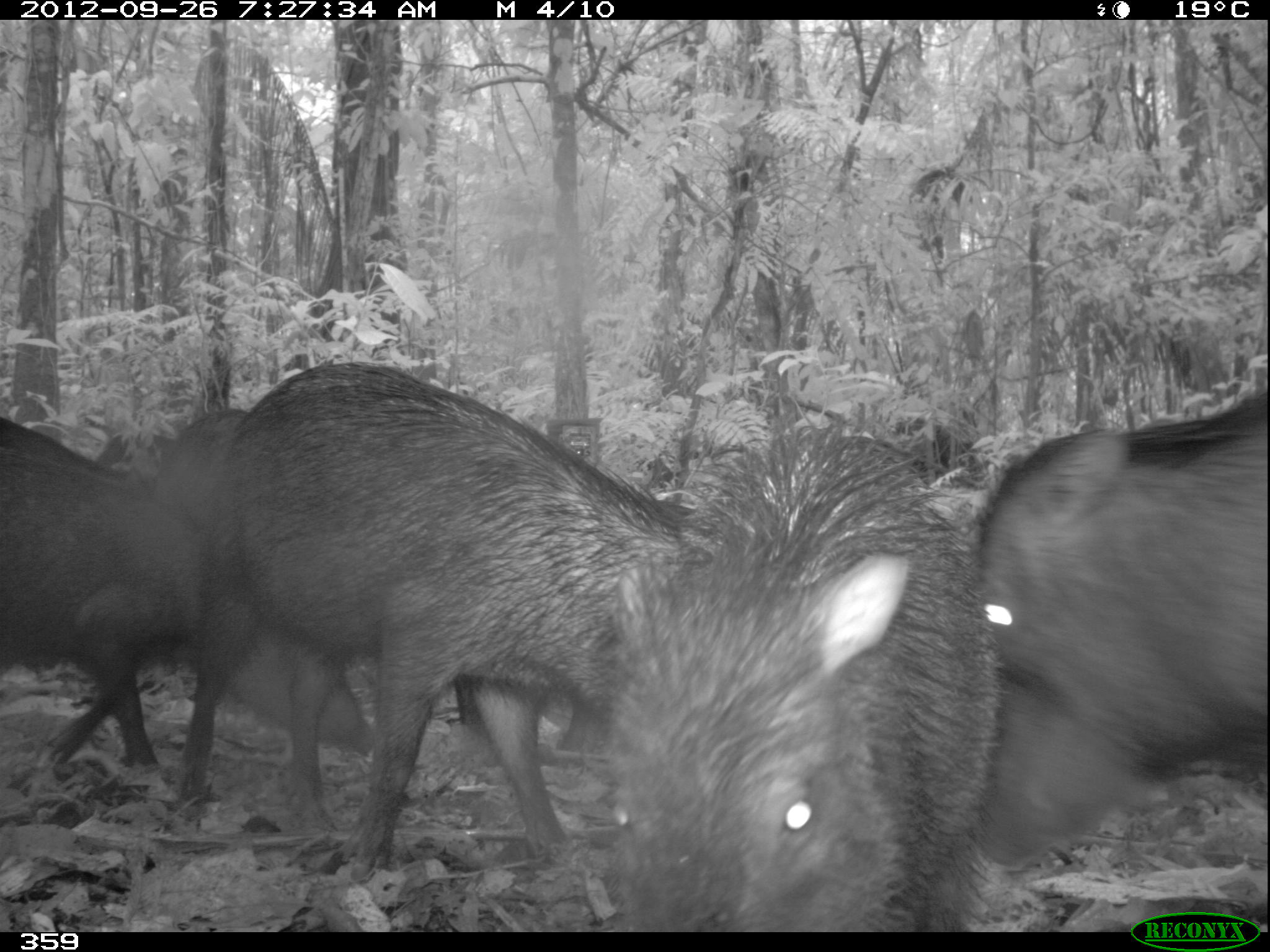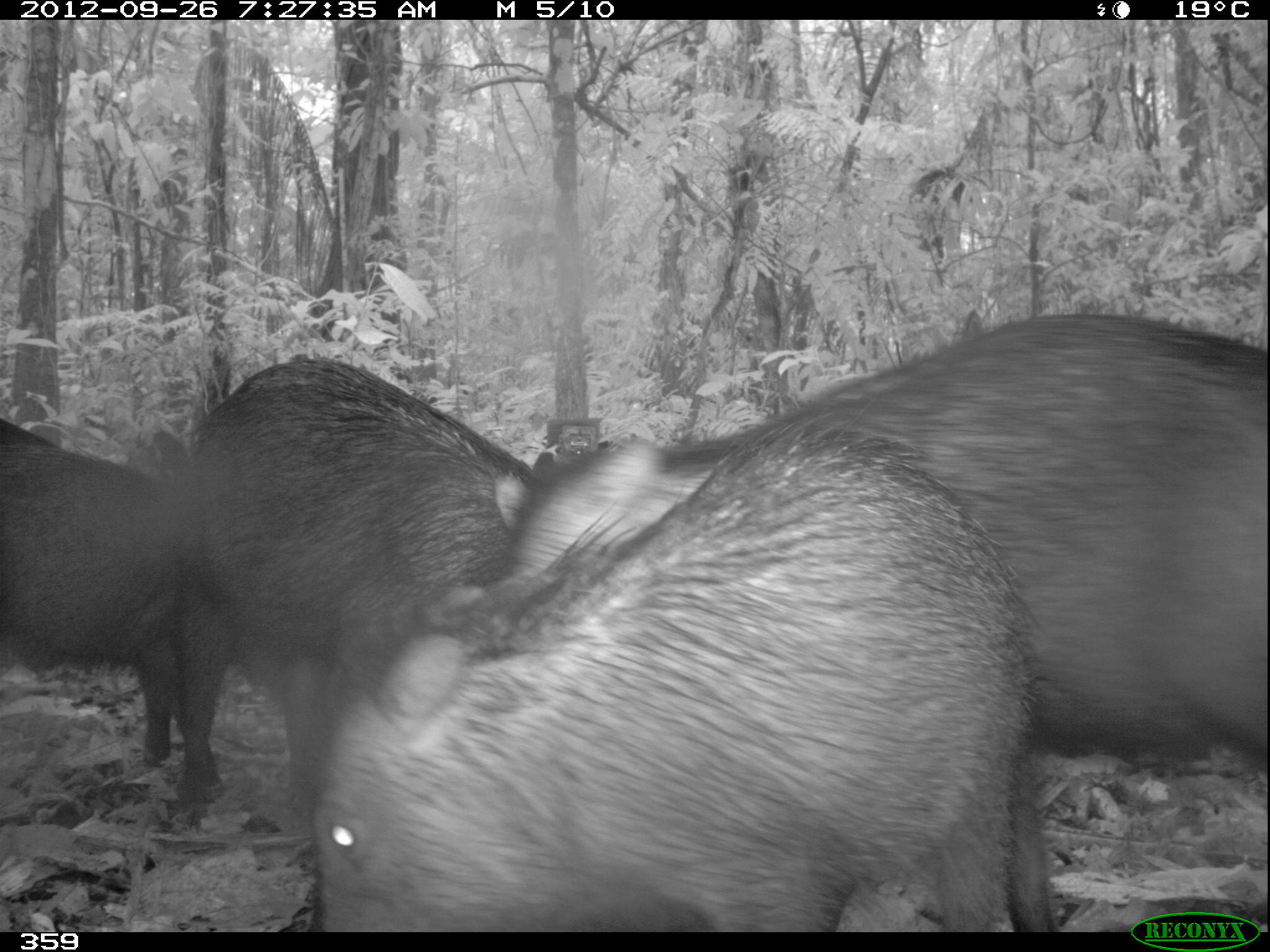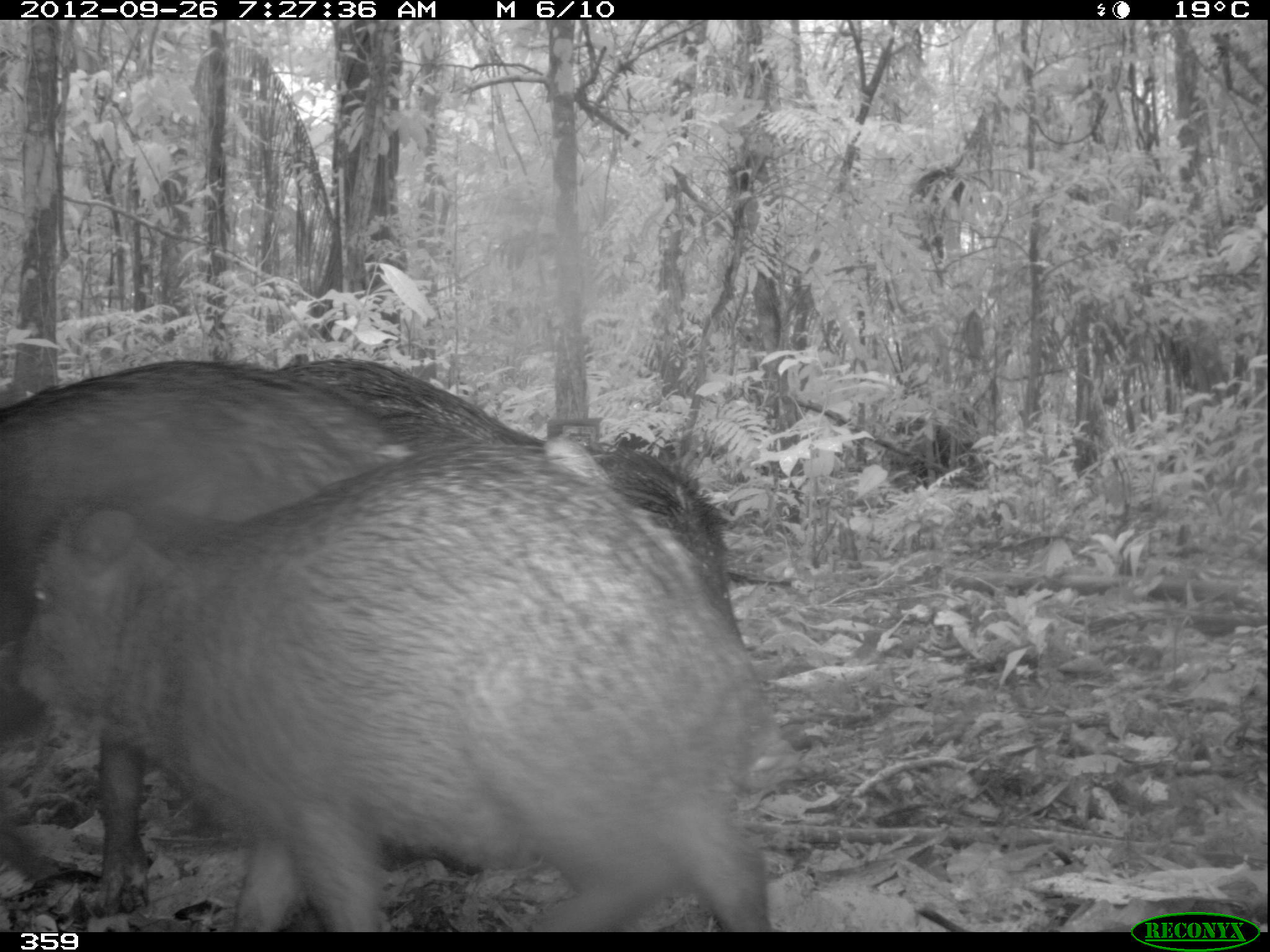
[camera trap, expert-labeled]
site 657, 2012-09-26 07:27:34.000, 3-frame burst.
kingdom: Animalia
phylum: Chordata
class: Mammalia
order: Artiodactyla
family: Tayassuidae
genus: Tayassu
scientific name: Tayassu pecari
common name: white-lipped peccary